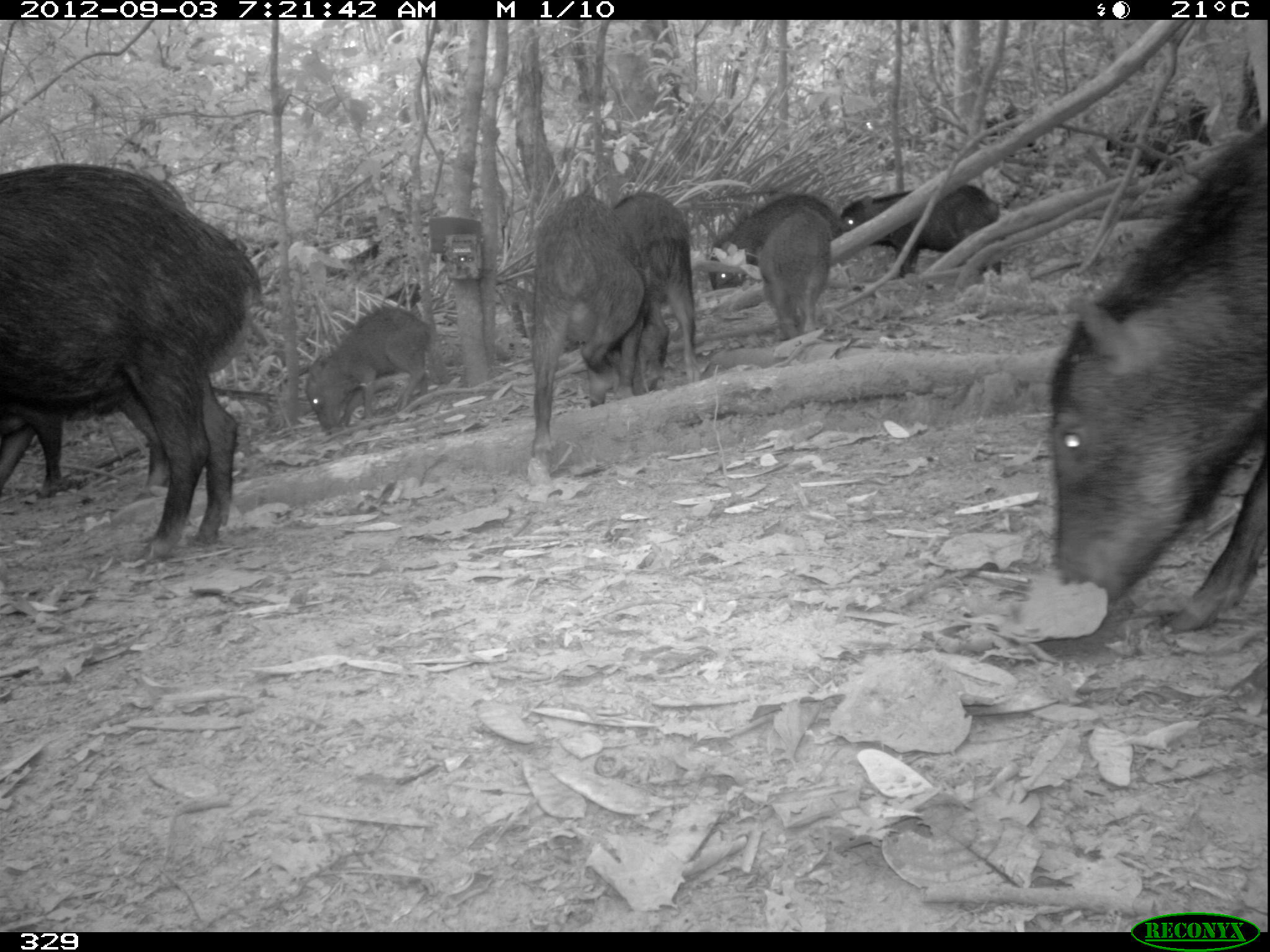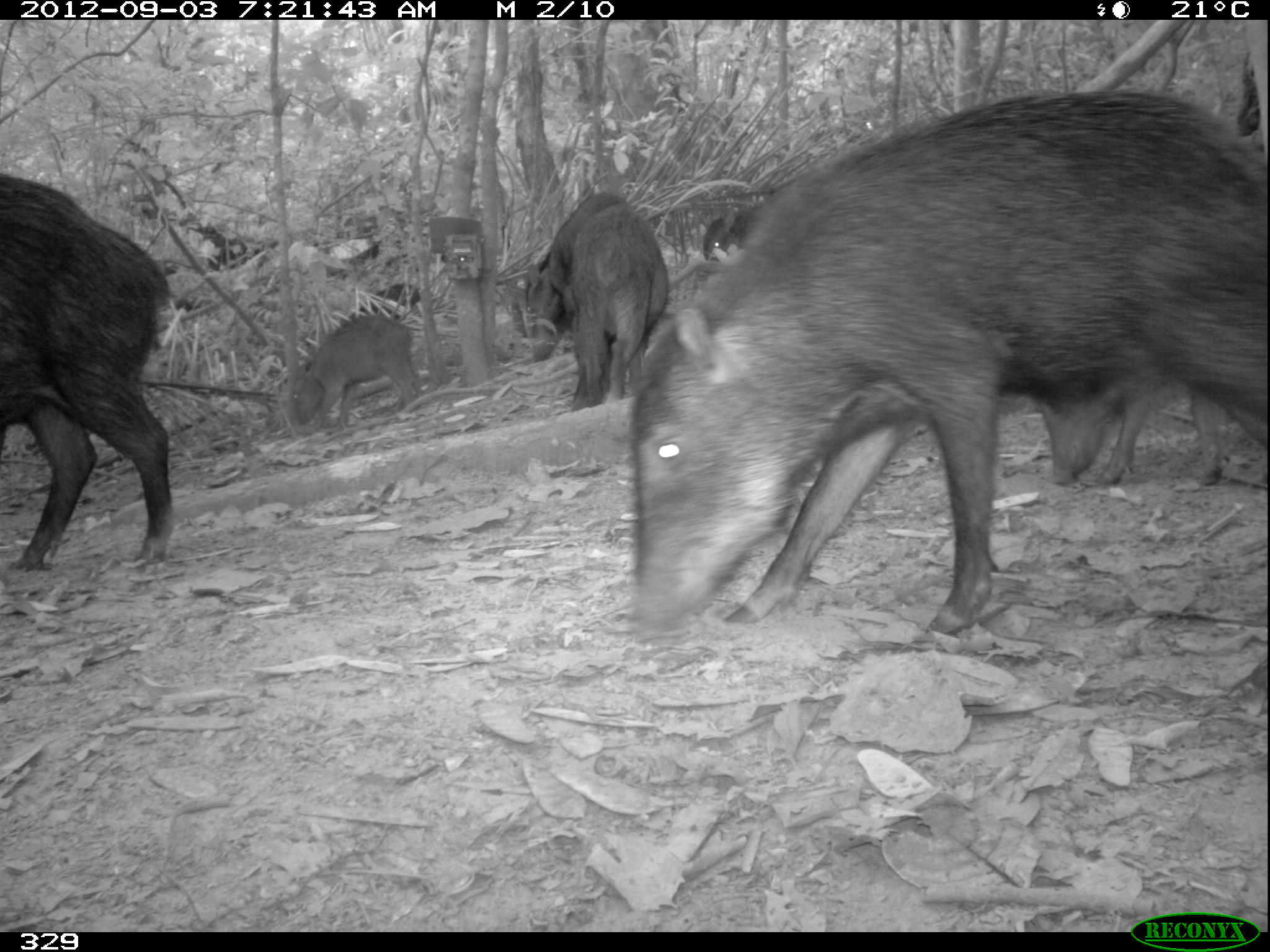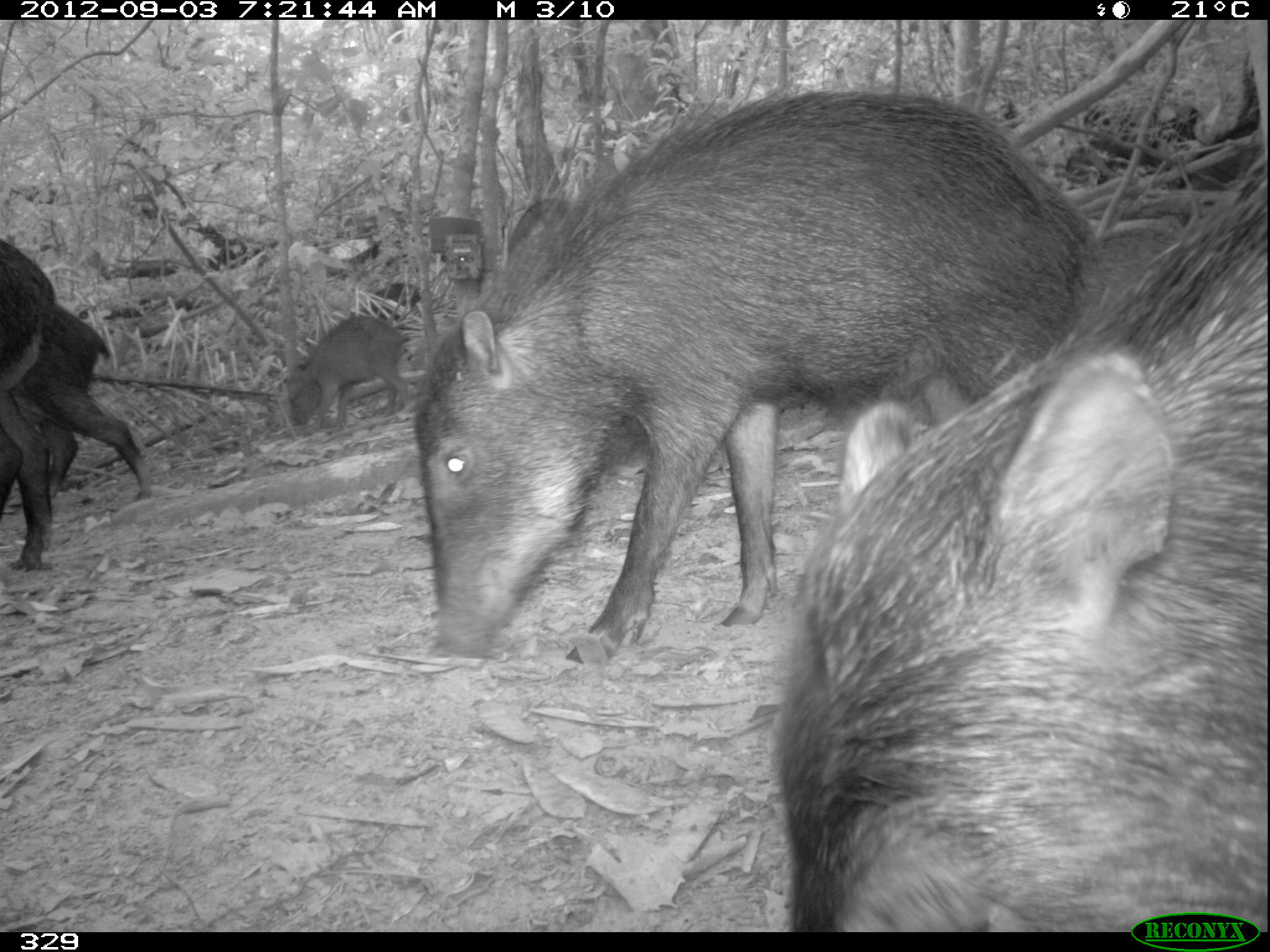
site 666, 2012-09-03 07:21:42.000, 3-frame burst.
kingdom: Animalia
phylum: Chordata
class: Mammalia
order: Artiodactyla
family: Tayassuidae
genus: Tayassu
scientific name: Tayassu pecari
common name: white-lipped peccary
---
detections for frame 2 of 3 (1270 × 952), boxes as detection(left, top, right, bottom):
tayassu pecari: detection(616, 81, 1270, 648); detection(0, 164, 171, 567); detection(1034, 369, 1262, 490); detection(566, 202, 671, 413); detection(522, 188, 628, 363); detection(289, 317, 423, 427); detection(696, 210, 759, 269); detection(342, 283, 420, 320)